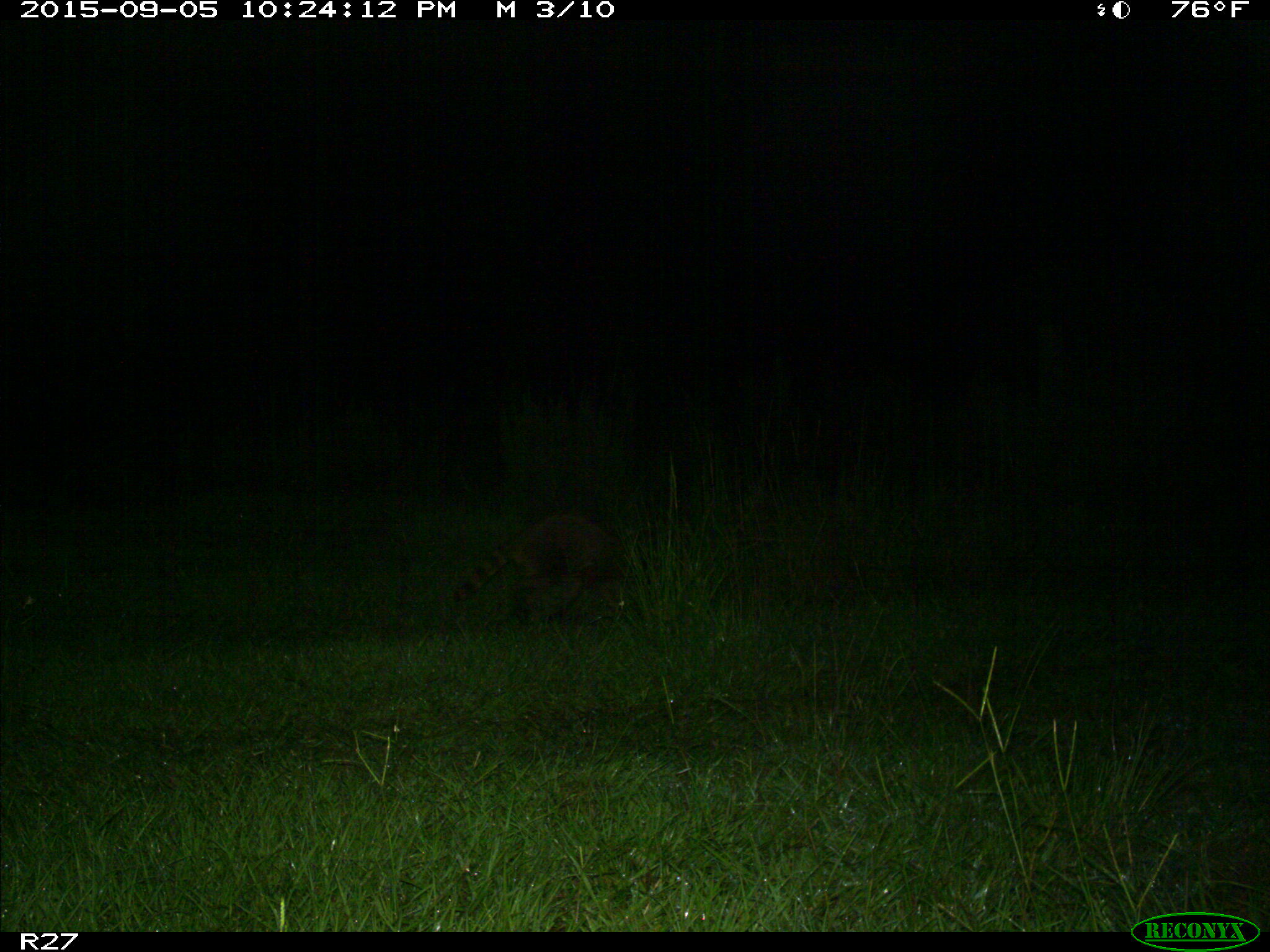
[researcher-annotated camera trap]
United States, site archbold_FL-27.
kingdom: Animalia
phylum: Chordata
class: Mammalia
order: Carnivora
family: Procyonidae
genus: Procyon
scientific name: Procyon lotor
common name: common raccoon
Procyon lotor (common raccoon).